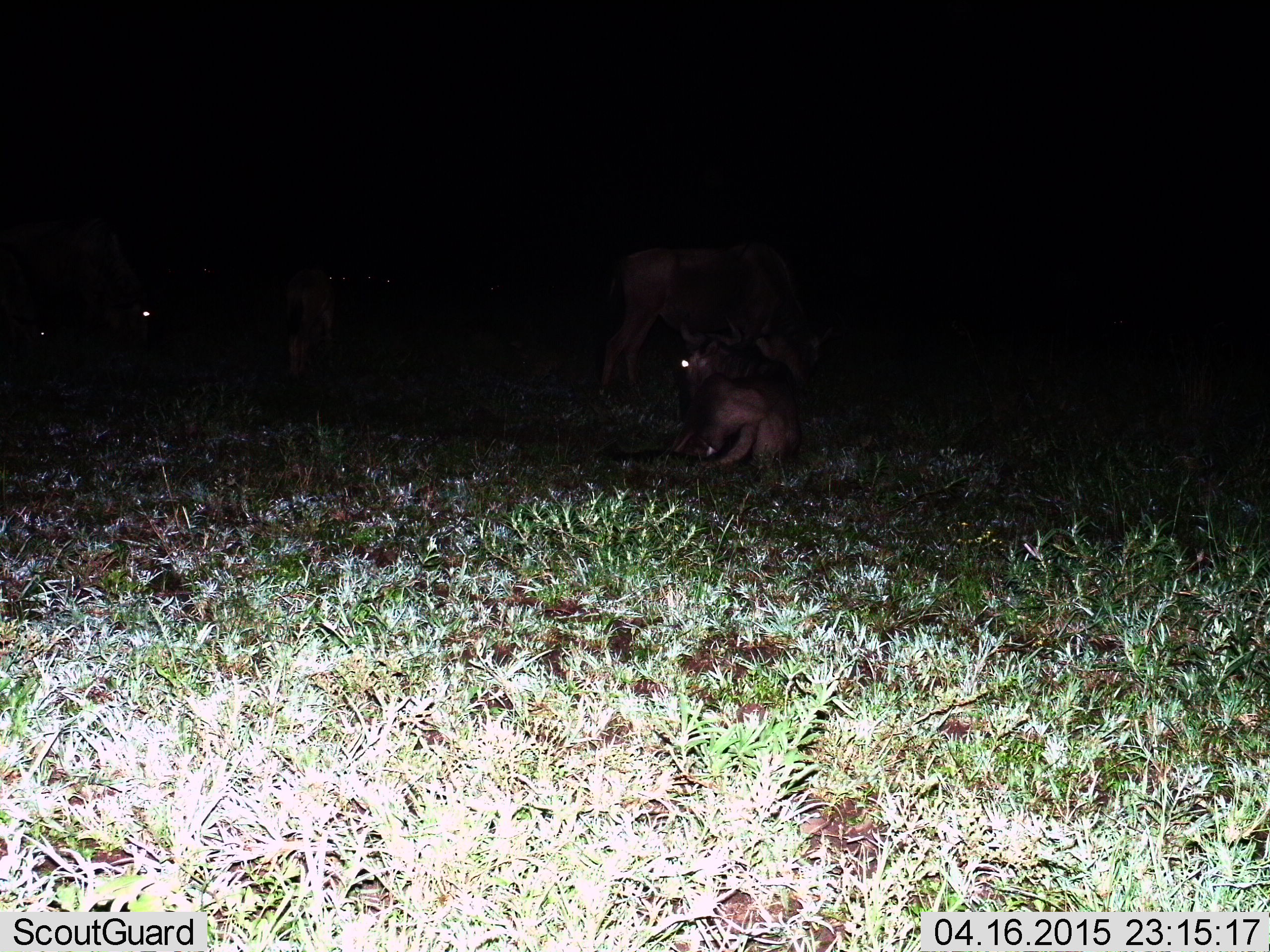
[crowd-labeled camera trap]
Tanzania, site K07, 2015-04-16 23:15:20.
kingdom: Animalia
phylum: Chordata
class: Mammalia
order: Artiodactyla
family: Bovidae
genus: Connochaetes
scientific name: Connochaetes taurinus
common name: blue wildebeest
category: wildebeest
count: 4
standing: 80%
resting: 100%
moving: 10%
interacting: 0%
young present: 0%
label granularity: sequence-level